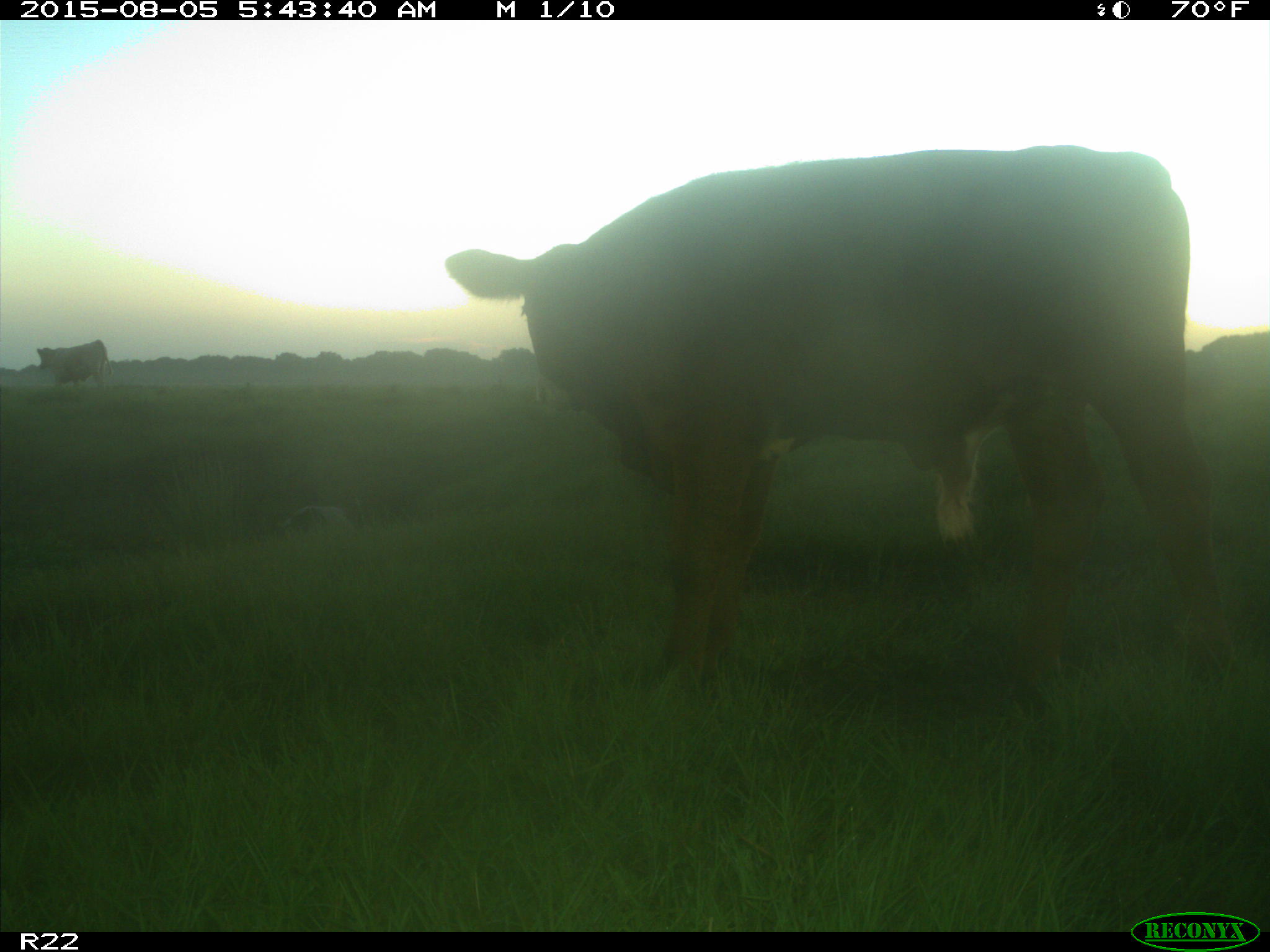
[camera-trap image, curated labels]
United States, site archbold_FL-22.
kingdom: Animalia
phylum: Chordata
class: Mammalia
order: Artiodactyla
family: Bovidae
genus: Bos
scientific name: Bos taurus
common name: domestic cow